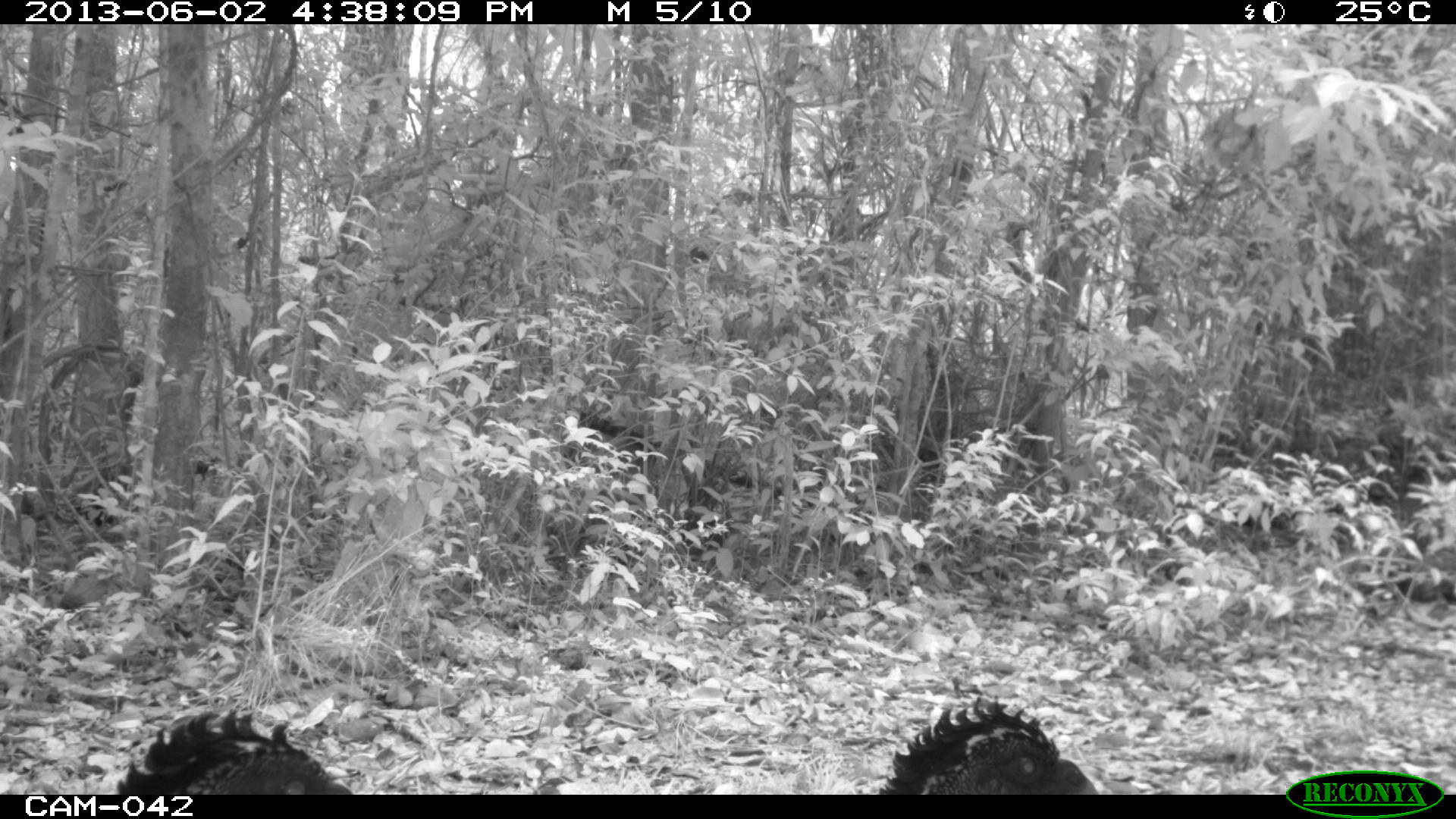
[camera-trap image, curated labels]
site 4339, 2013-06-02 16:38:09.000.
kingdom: Animalia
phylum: Chordata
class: Aves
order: Galliformes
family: Cracidae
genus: Crax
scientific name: Crax rubra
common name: great curassow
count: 3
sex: female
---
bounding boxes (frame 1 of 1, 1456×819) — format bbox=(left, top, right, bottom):
crax rubra: bbox=(879, 696, 1098, 794); bbox=(117, 709, 352, 795)